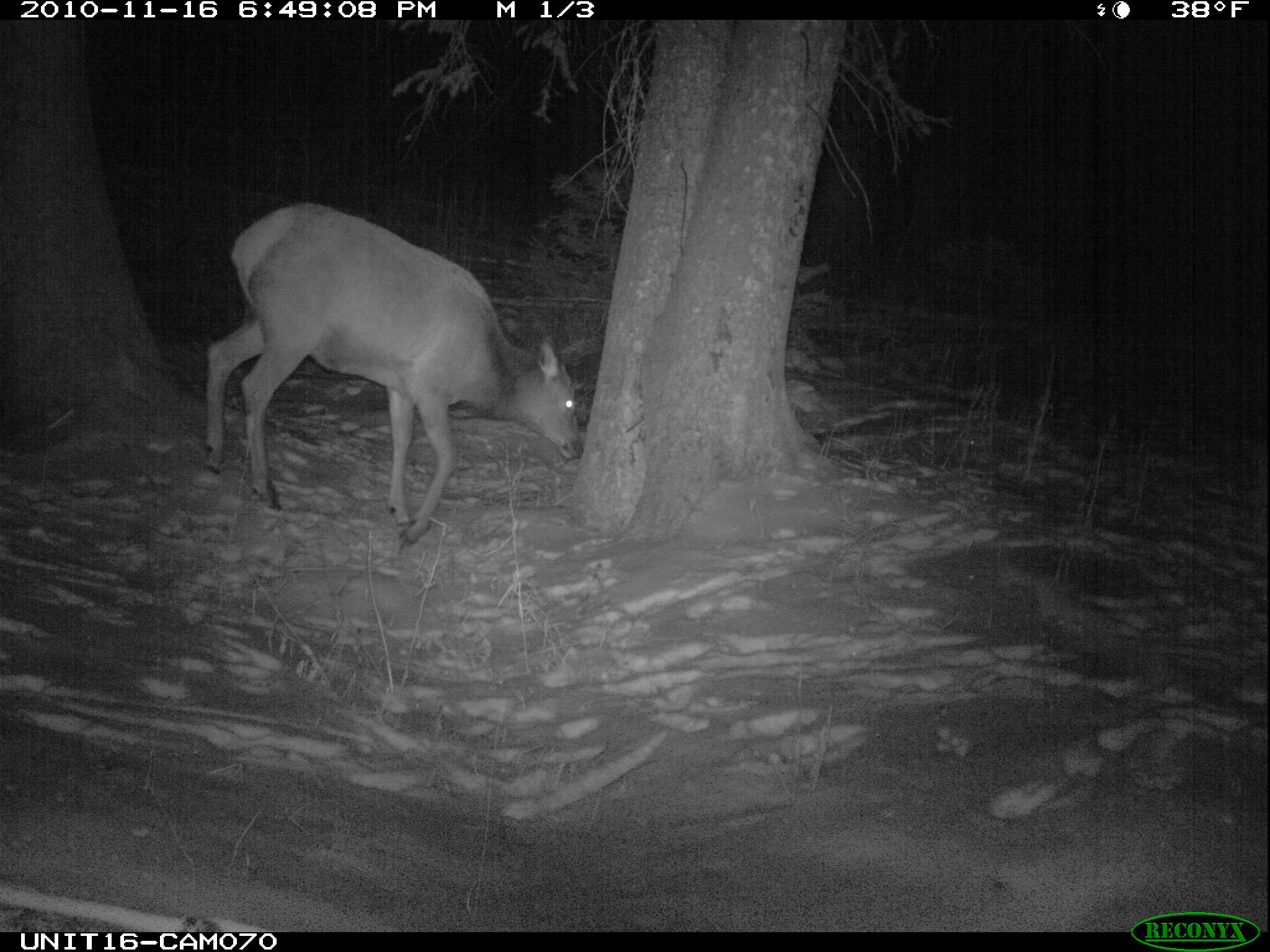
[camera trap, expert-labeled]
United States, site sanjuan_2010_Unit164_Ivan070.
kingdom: Animalia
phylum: Chordata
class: Mammalia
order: Artiodactyla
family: Cervidae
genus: Cervus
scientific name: Cervus elaphus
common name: red deer